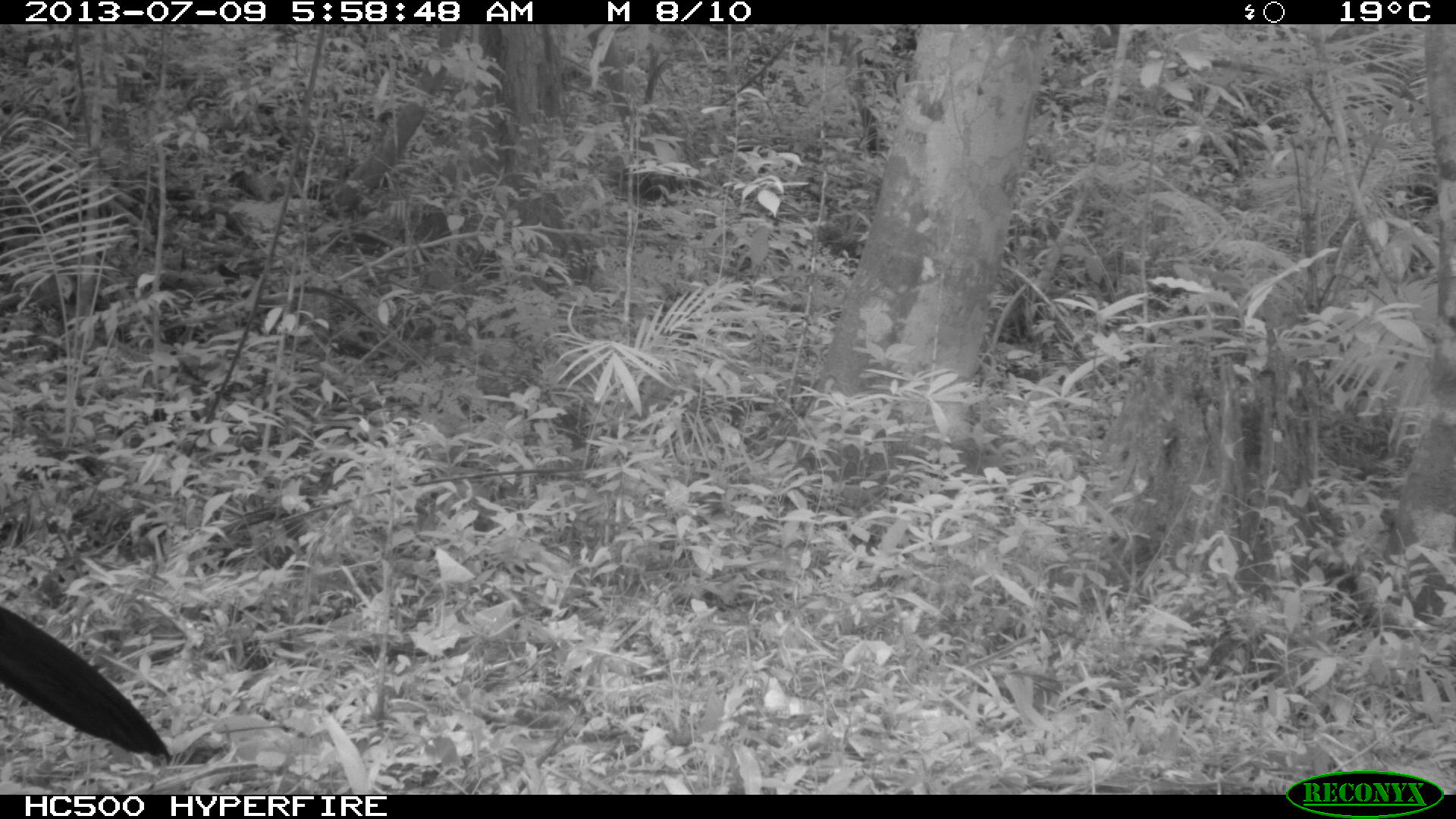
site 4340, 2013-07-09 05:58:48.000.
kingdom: Animalia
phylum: Chordata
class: Aves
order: Galliformes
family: Cracidae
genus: Crax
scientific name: Crax rubra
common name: great curassow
Crax rubra (great curassow), count 1, sex male.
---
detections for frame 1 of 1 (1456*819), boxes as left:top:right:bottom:
crax rubra: 0:607:171:765